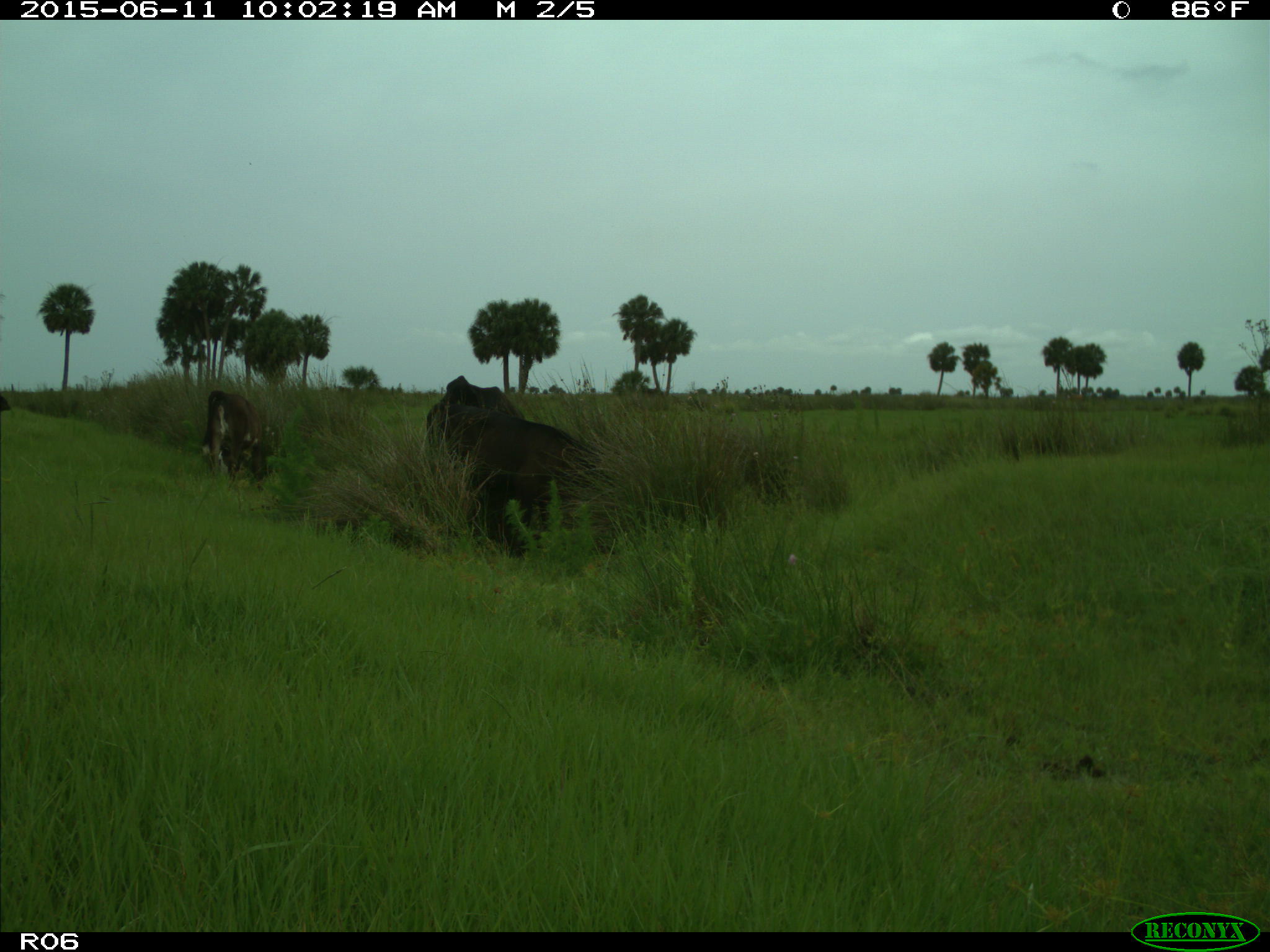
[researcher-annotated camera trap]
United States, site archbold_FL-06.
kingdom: Animalia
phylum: Chordata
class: Mammalia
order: Artiodactyla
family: Bovidae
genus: Bos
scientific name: Bos taurus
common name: domestic cow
Bos taurus (domestic cow).